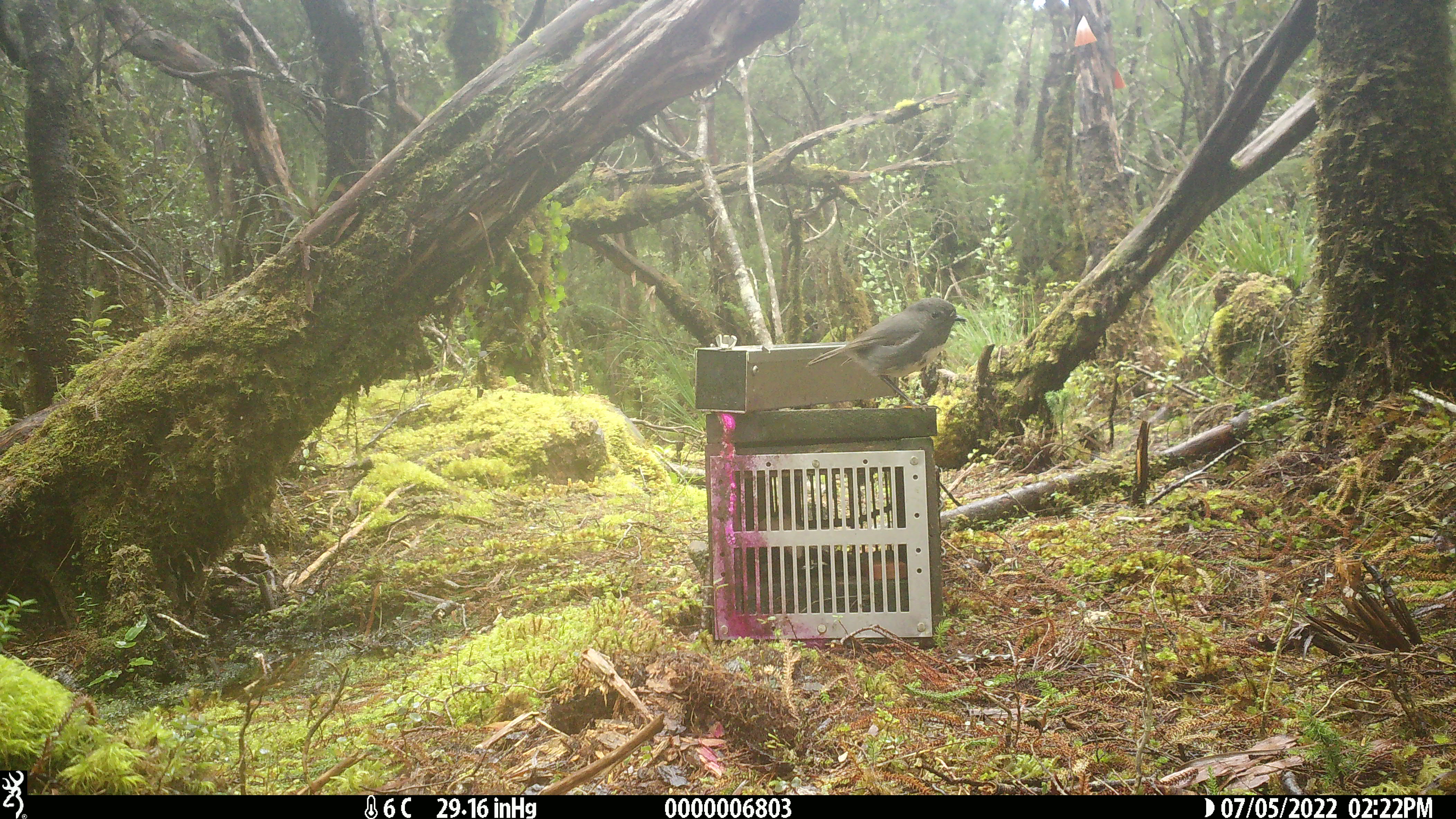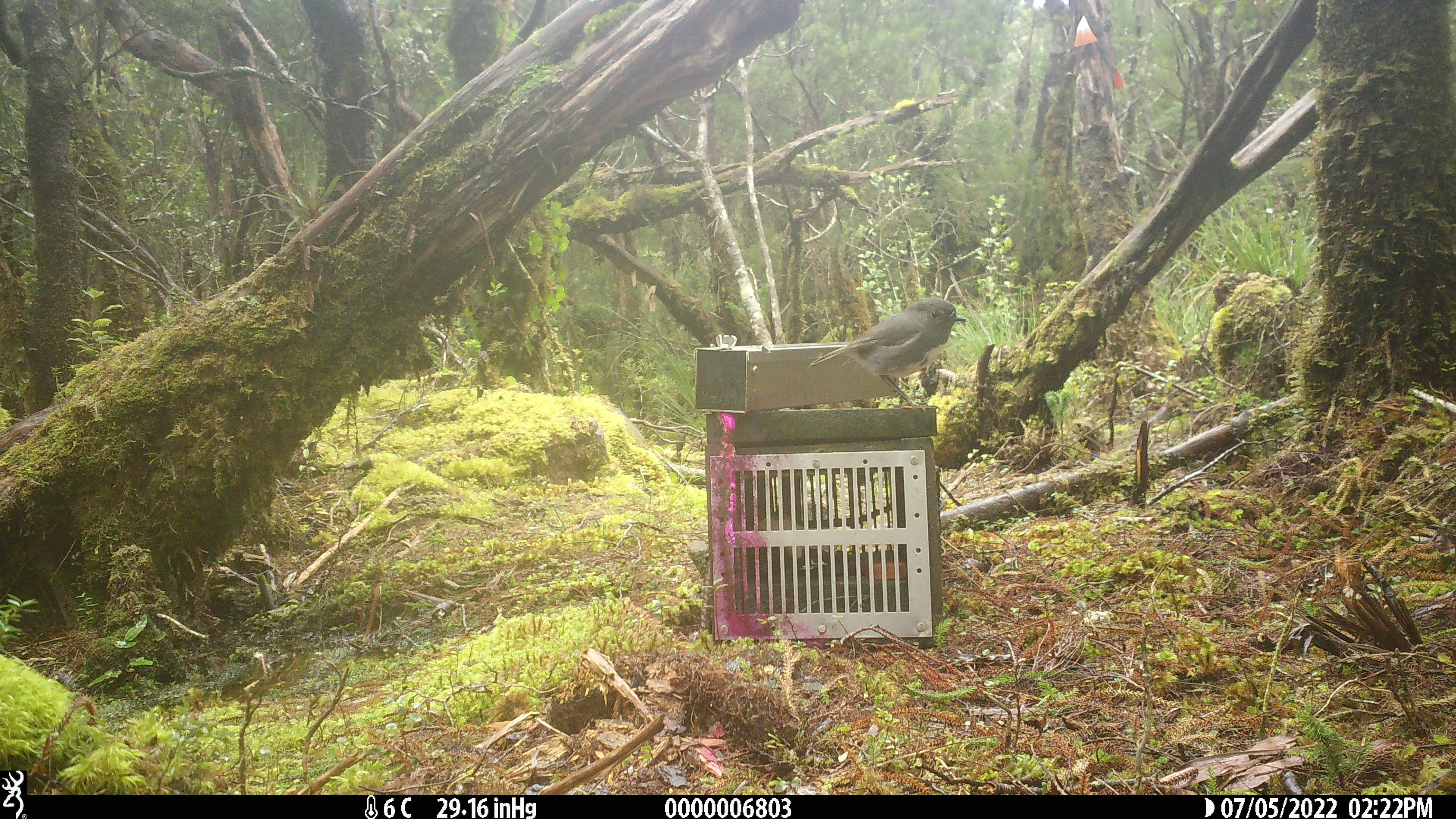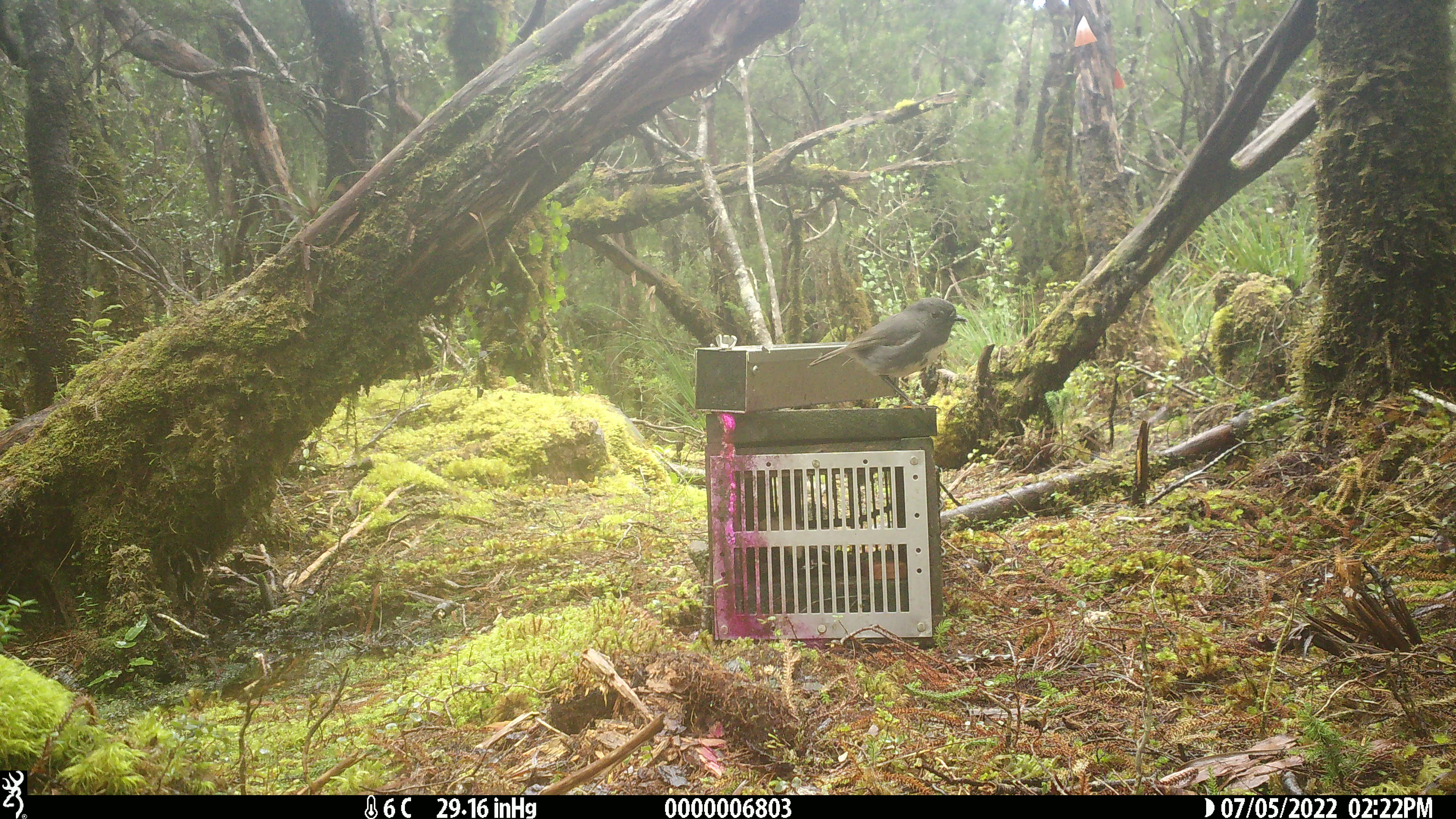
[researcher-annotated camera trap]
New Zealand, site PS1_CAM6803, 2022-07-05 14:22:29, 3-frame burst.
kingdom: Animalia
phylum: Chordata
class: Aves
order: Passeriformes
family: Petroicidae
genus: Petroica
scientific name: Petroica australis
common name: new zealand robin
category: robin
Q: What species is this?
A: Robin (new zealand robin) (Petroica australis).